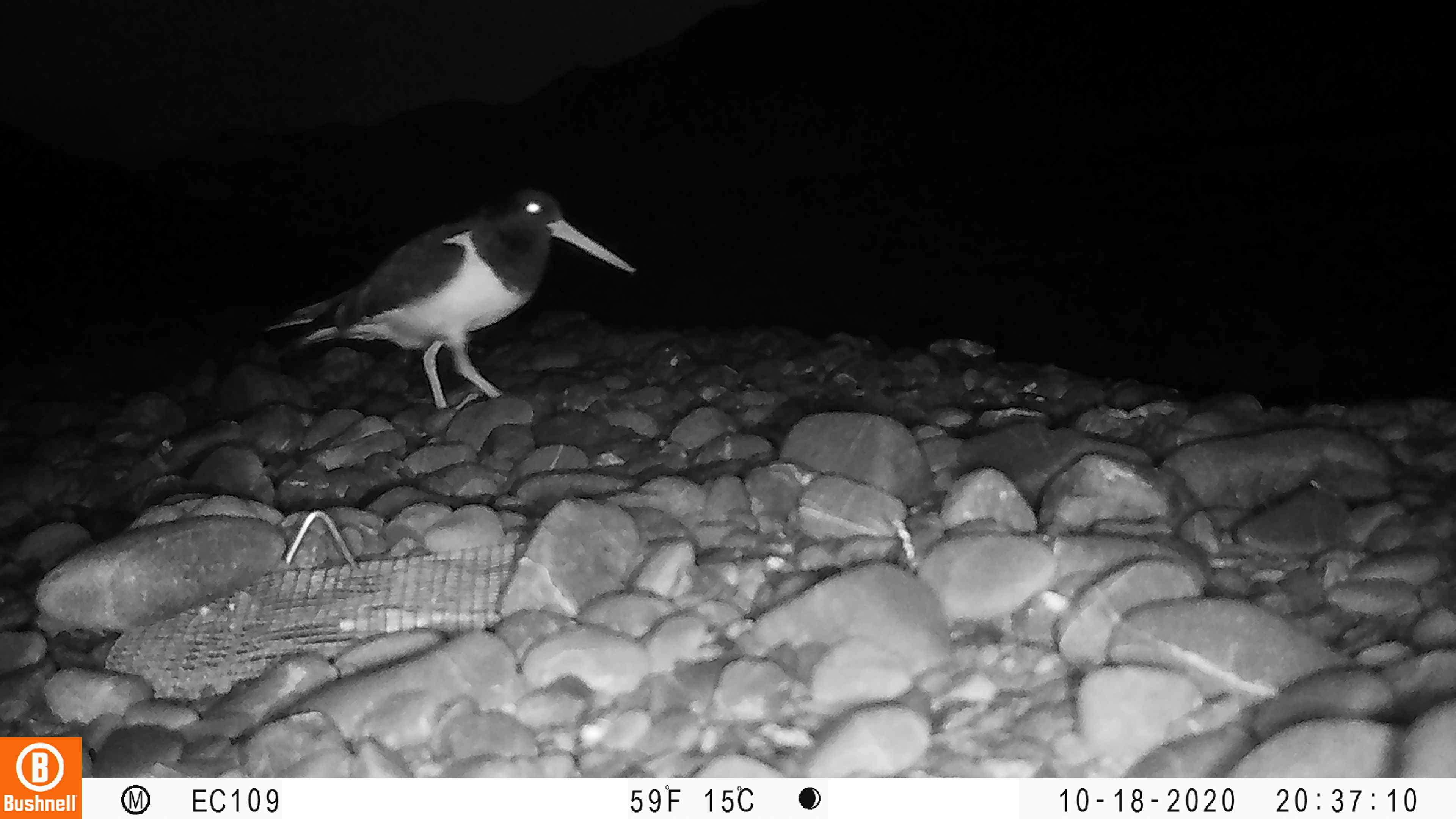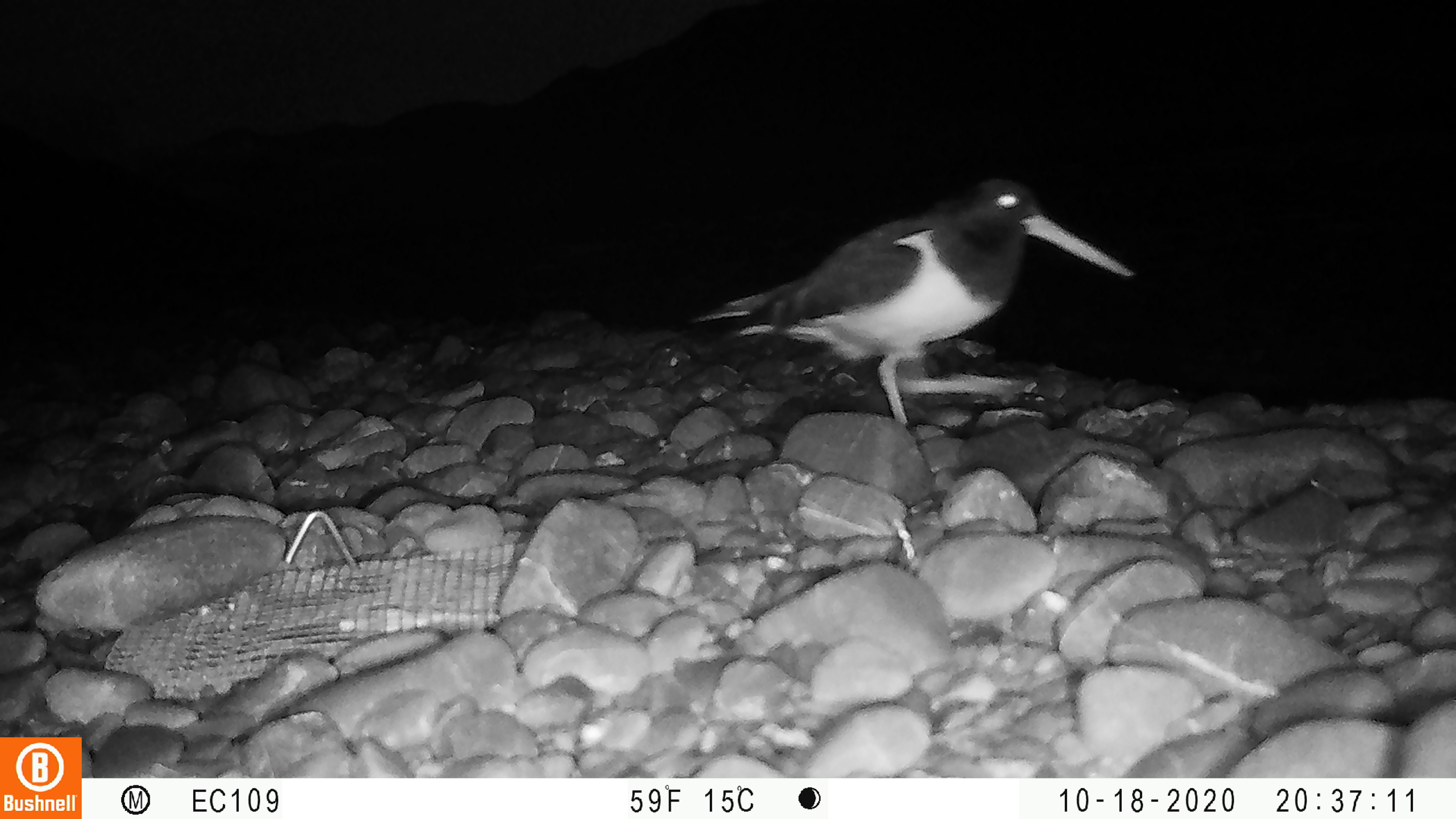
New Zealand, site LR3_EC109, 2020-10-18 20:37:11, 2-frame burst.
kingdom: Animalia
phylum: Chordata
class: Aves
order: Charadriiformes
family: Haematopodidae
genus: Haematopus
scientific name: Haematopus unicolor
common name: variable oystercatcher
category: oystercatcher